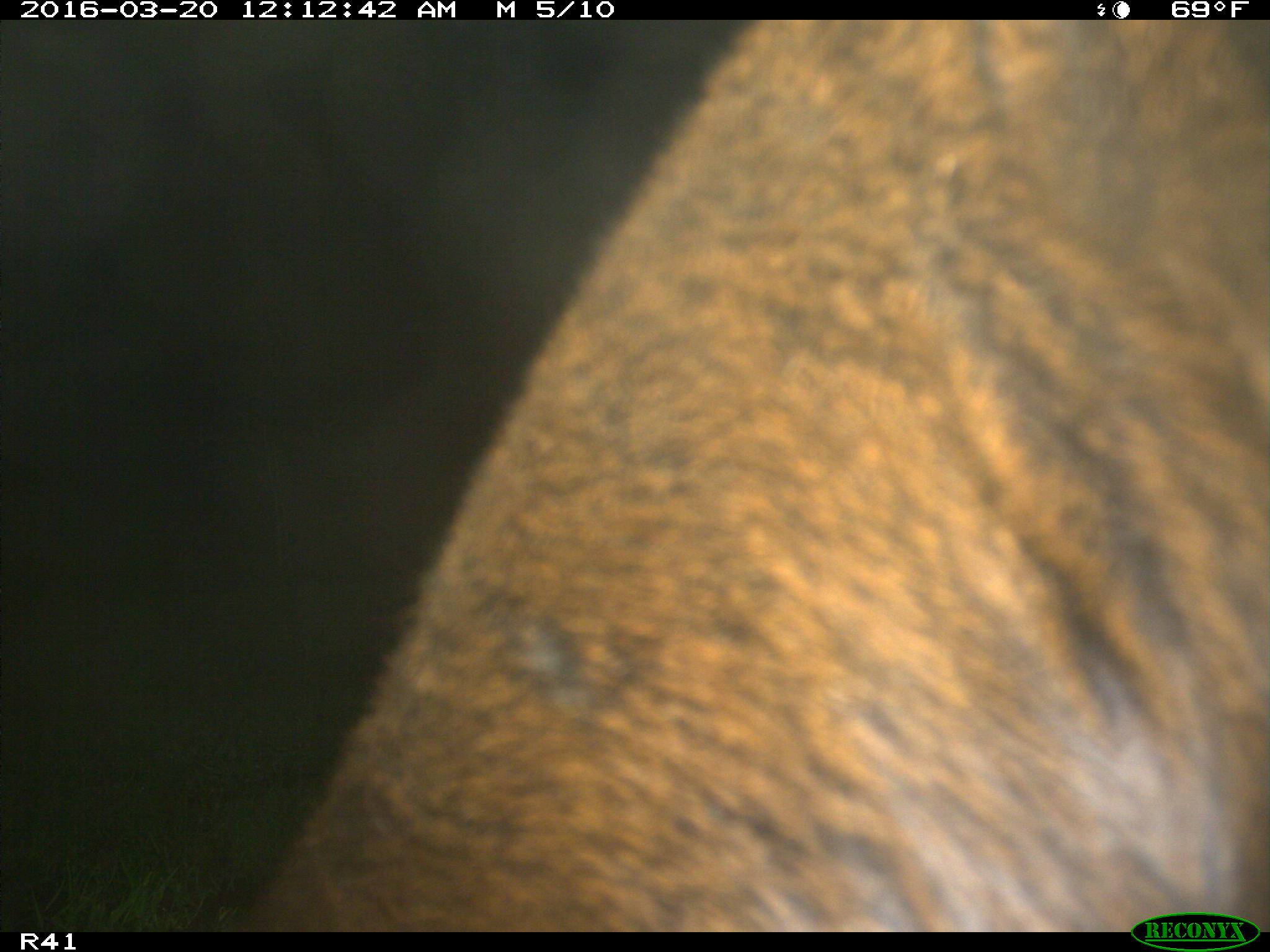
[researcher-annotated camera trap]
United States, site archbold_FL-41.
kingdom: Animalia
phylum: Chordata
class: Mammalia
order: Artiodactyla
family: Bovidae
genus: Bos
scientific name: Bos taurus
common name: domestic cow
Bos taurus (domestic cow).